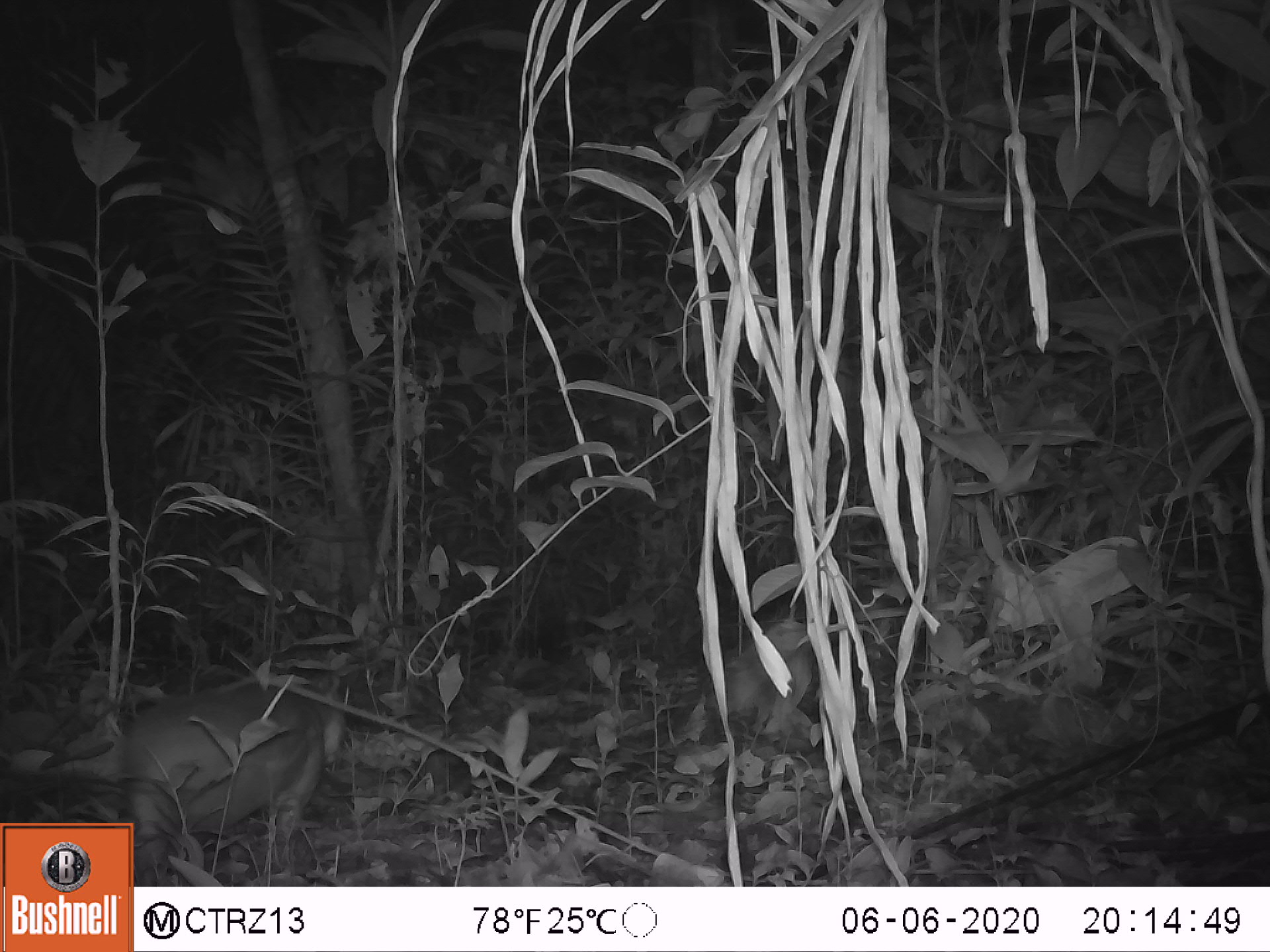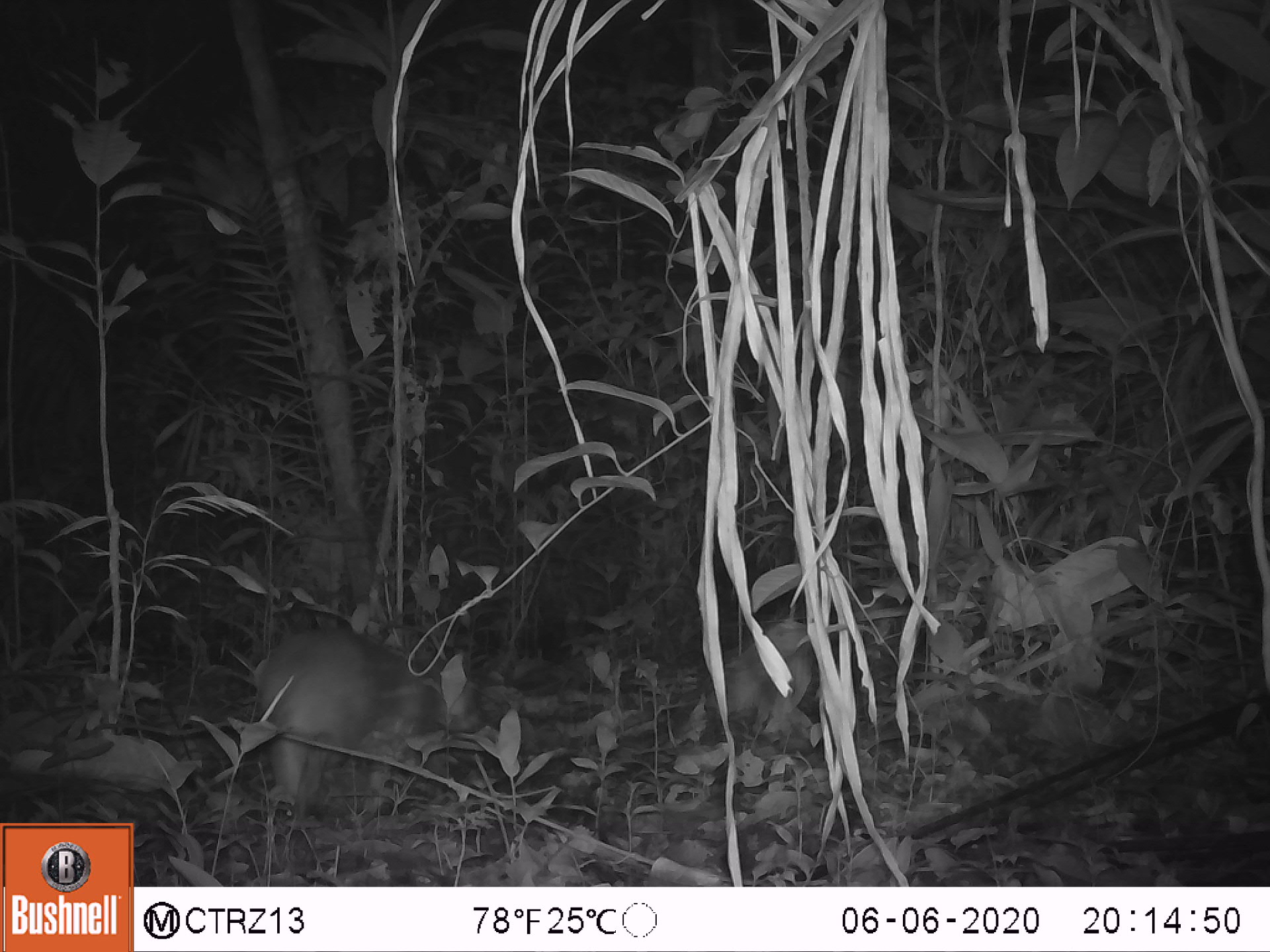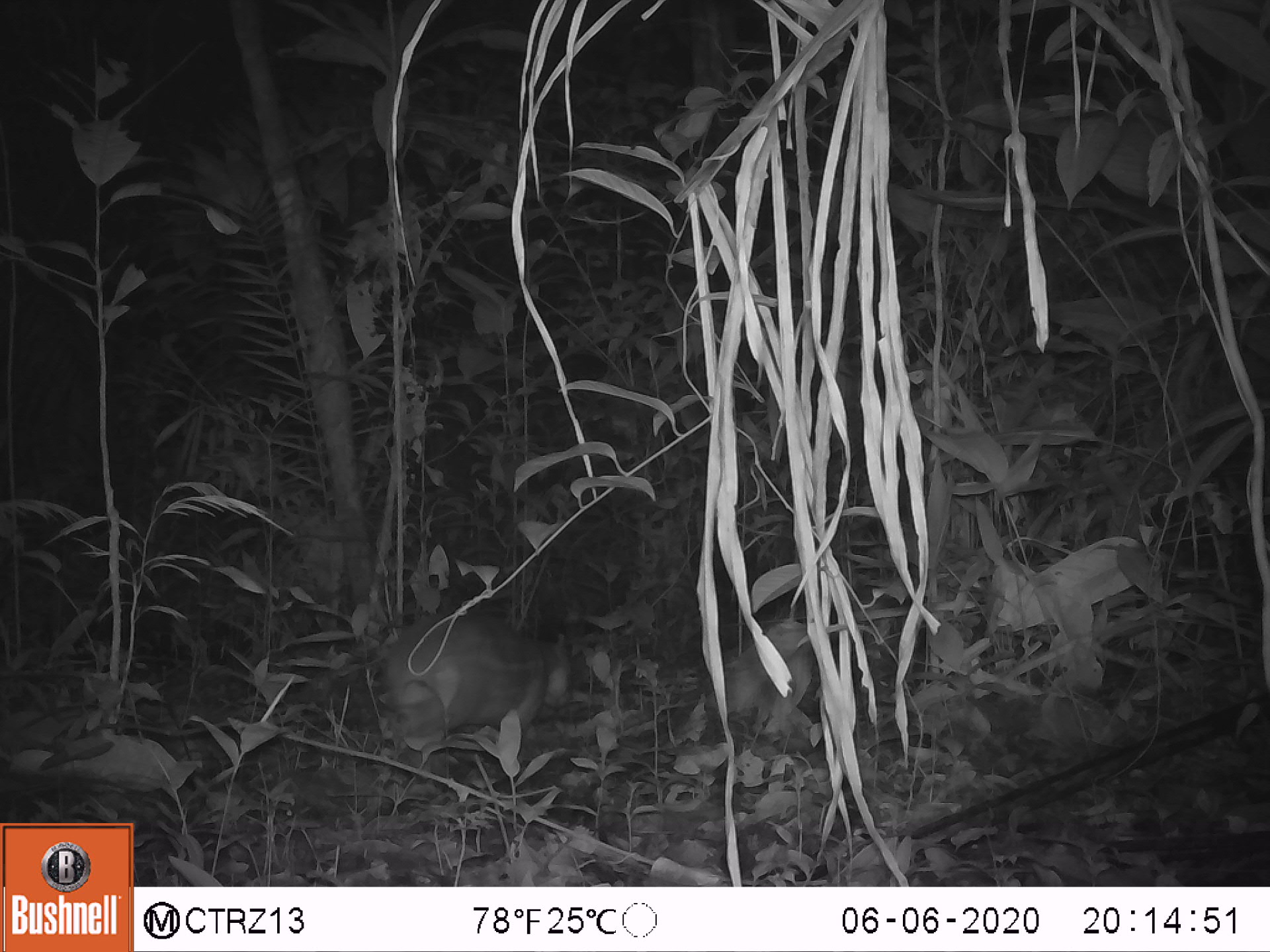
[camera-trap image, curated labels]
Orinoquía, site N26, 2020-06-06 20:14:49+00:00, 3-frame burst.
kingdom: Animalia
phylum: Chordata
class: Mammalia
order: Rodentia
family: Cuniculidae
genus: Cuniculus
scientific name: Cuniculus paca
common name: spotted paca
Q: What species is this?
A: Spotted paca (Cuniculus paca).